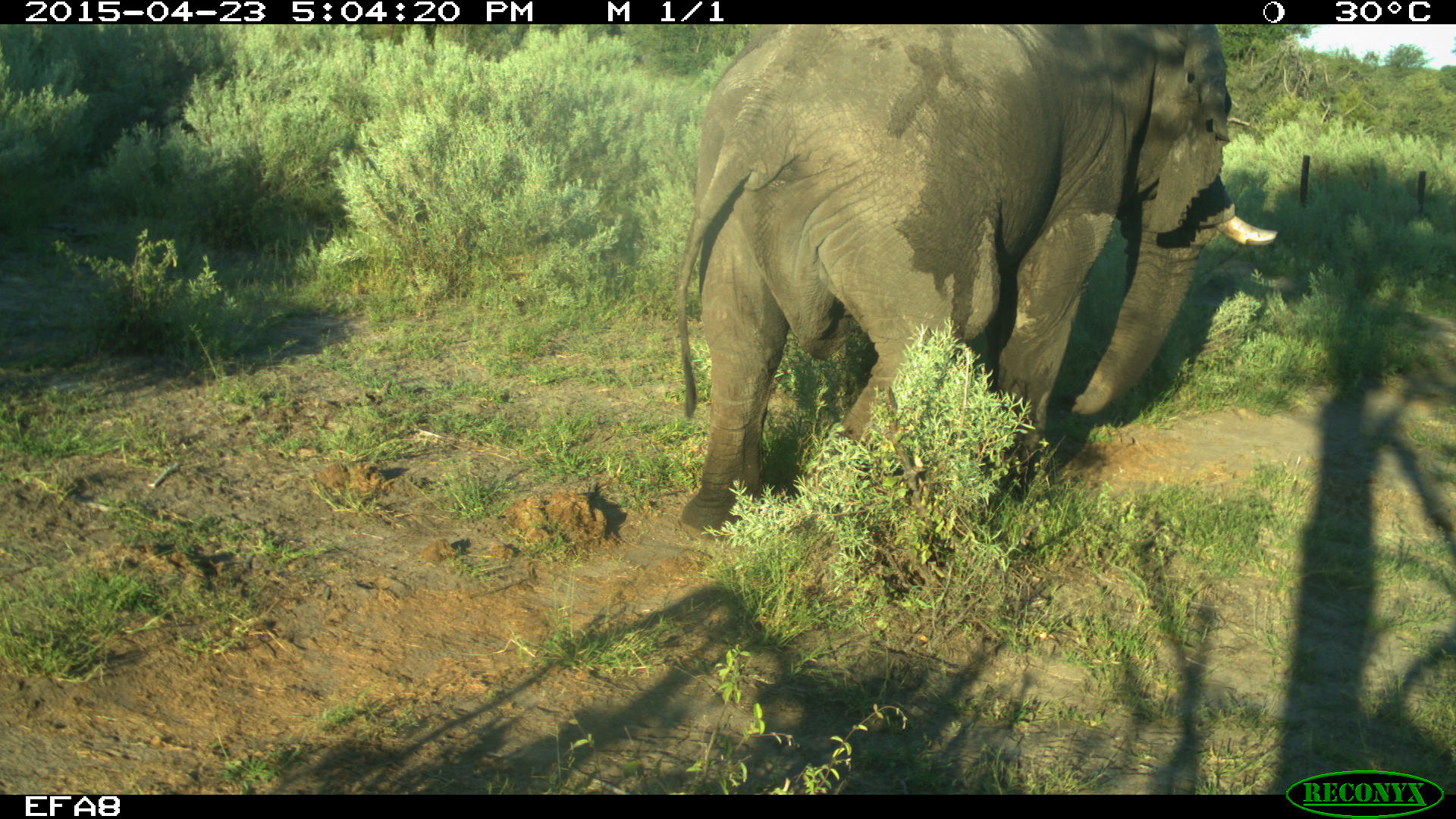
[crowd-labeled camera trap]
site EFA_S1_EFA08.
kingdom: Animalia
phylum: Chordata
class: Mammalia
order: Proboscidea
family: Elephantidae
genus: Loxodonta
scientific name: Loxodonta africana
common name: african bush elephant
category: elephant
Elephant (african bush elephant) (Loxodonta africana), count 1. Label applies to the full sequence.